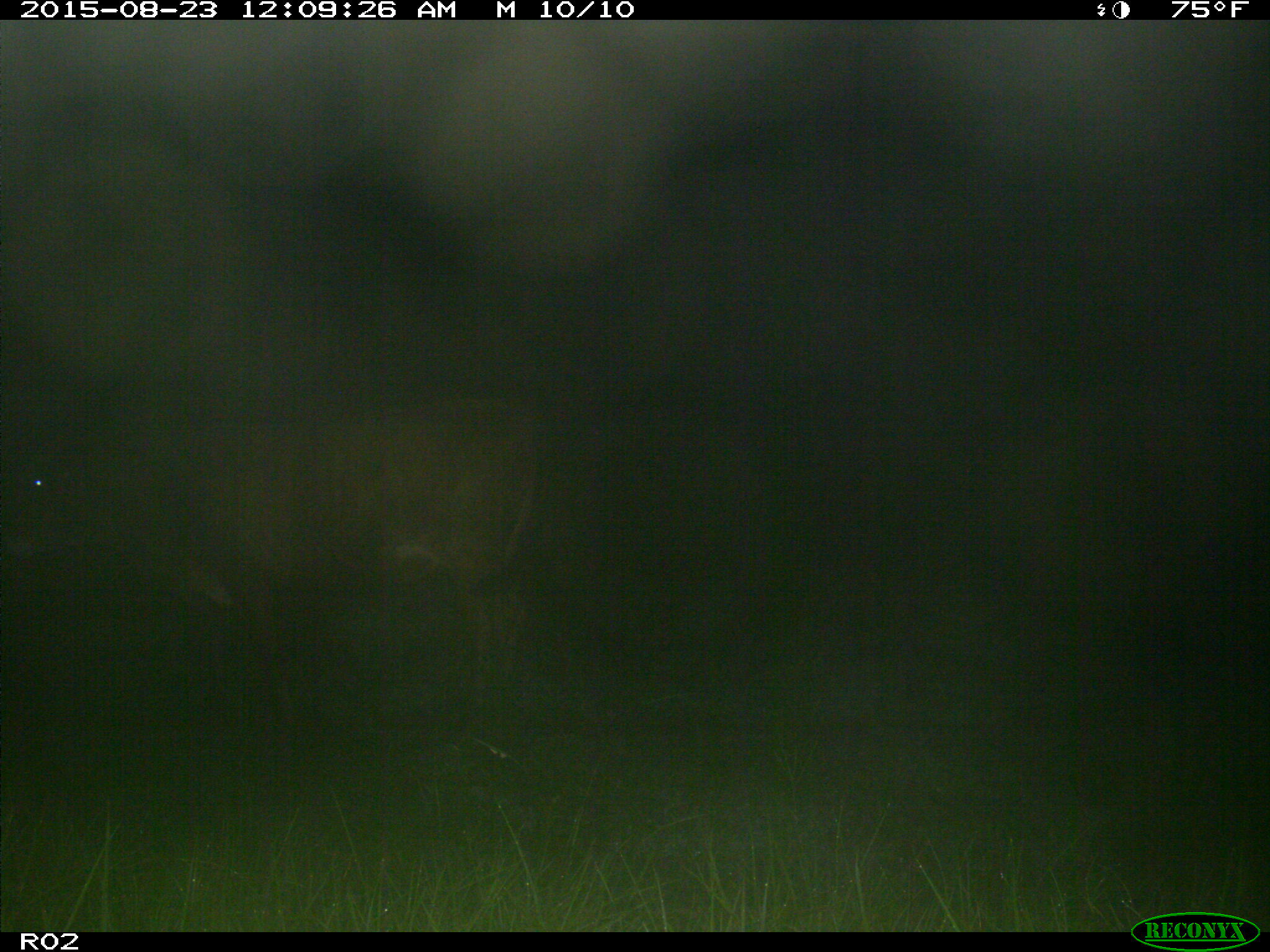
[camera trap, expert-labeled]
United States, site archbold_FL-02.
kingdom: Animalia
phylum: Chordata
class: Mammalia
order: Artiodactyla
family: Bovidae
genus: Bos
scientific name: Bos taurus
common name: domestic cow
Bos taurus (domestic cow).